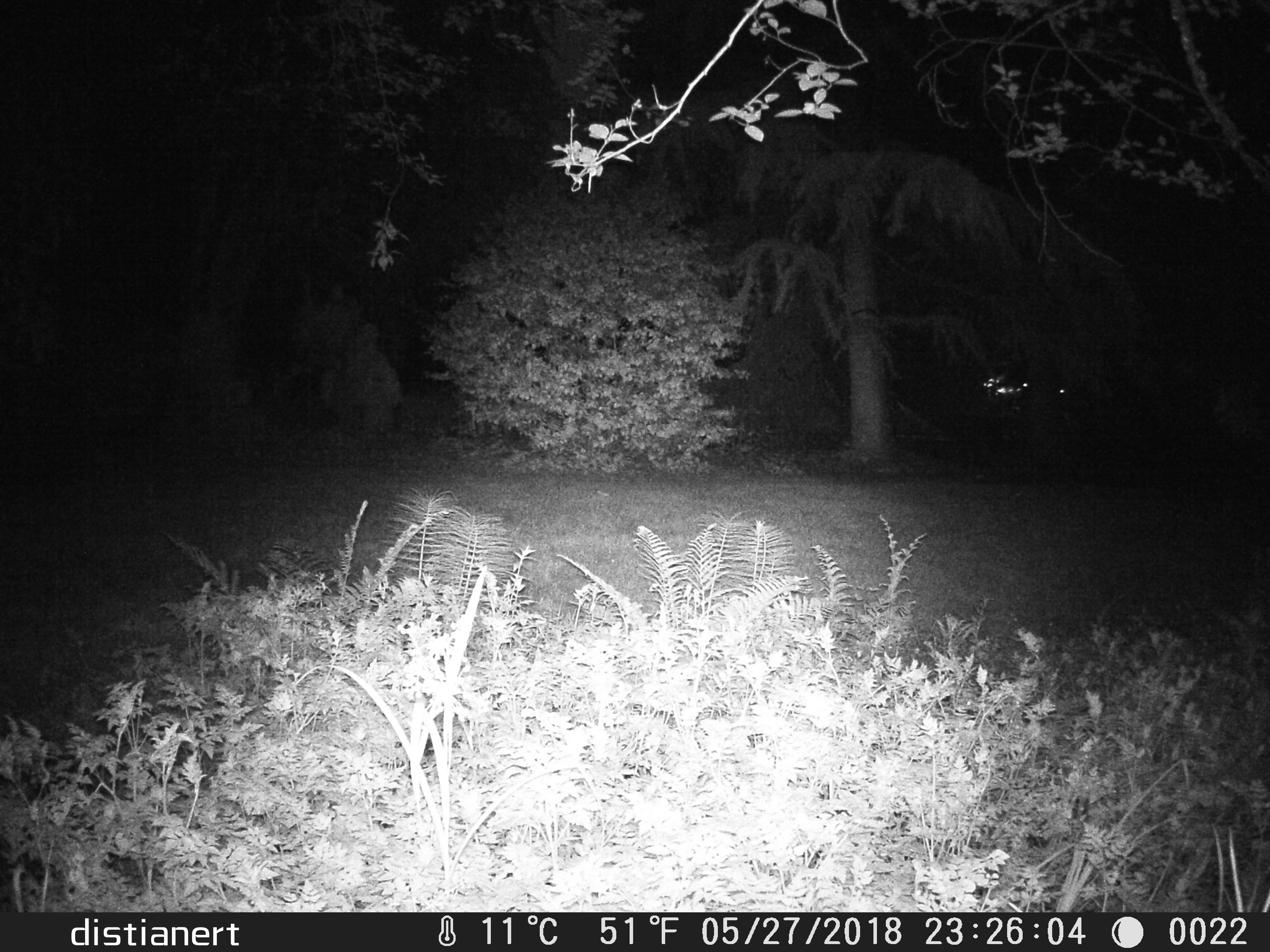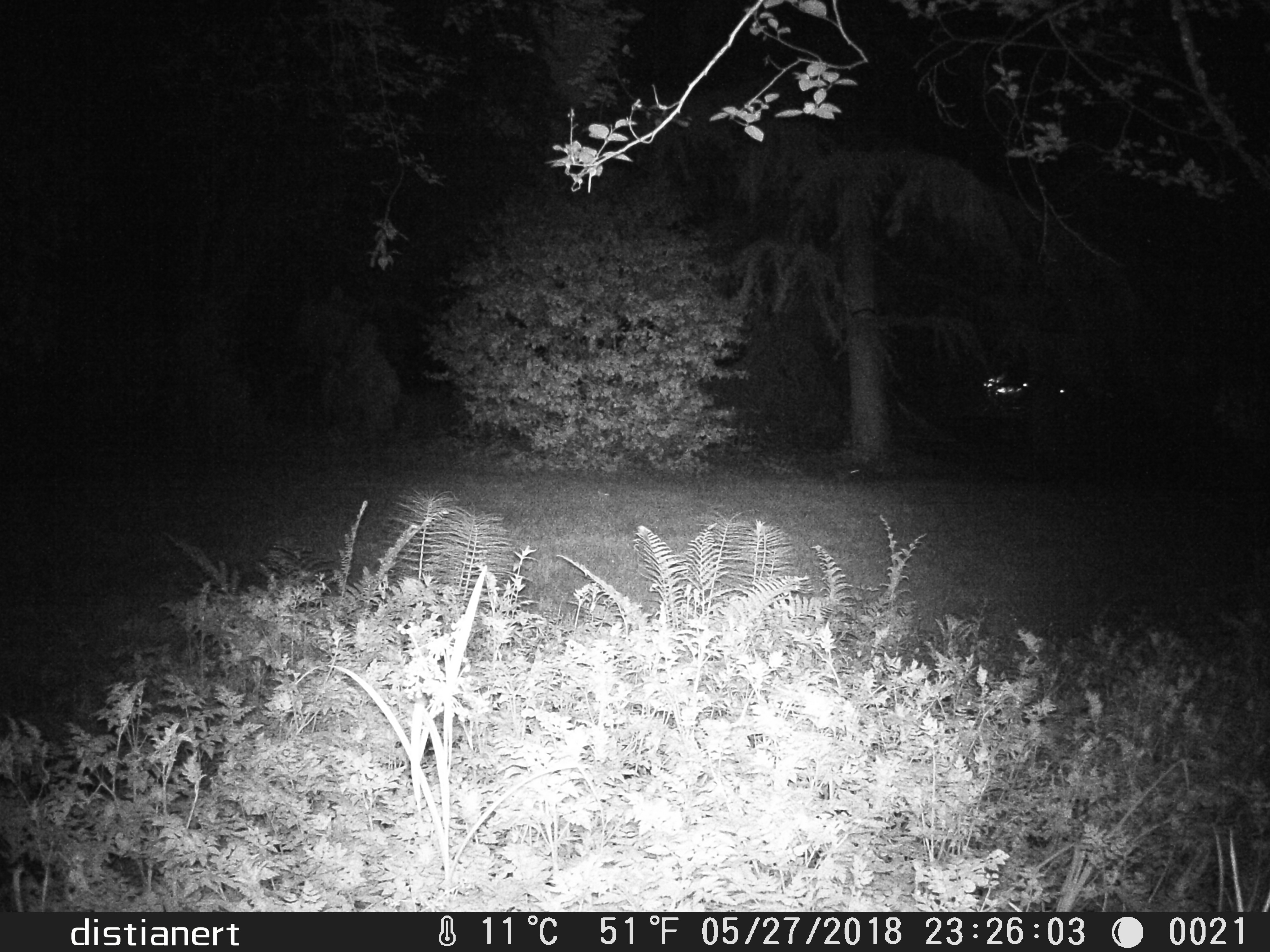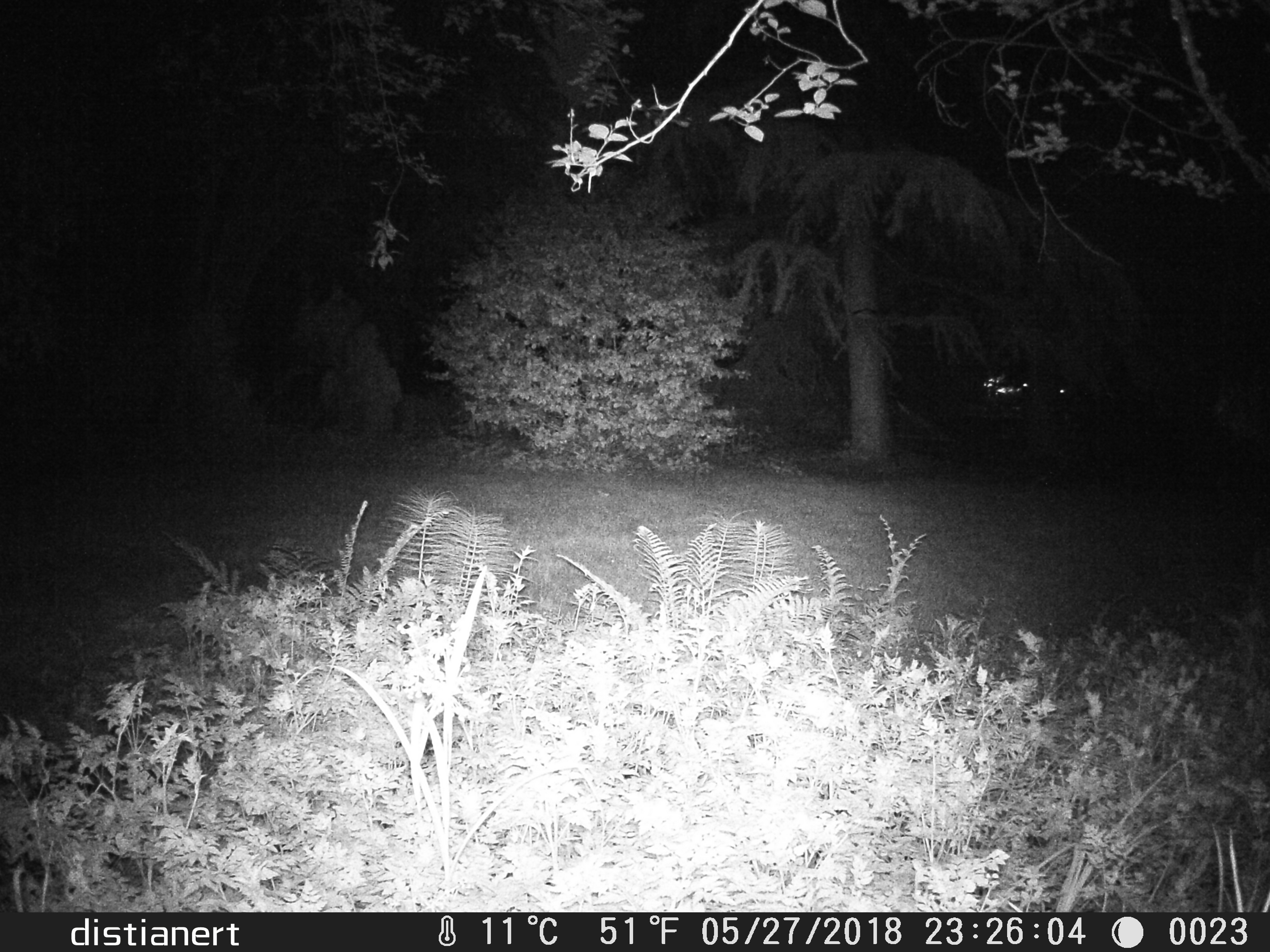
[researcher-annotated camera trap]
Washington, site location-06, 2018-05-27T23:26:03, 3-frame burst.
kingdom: Animalia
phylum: Chordata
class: Mammalia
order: Lagomorpha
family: Leporidae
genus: Sylvilagus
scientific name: Sylvilagus floridanus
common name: eastern cottontail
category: rabbit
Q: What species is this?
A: Rabbit (eastern cottontail) (Sylvilagus floridanus).